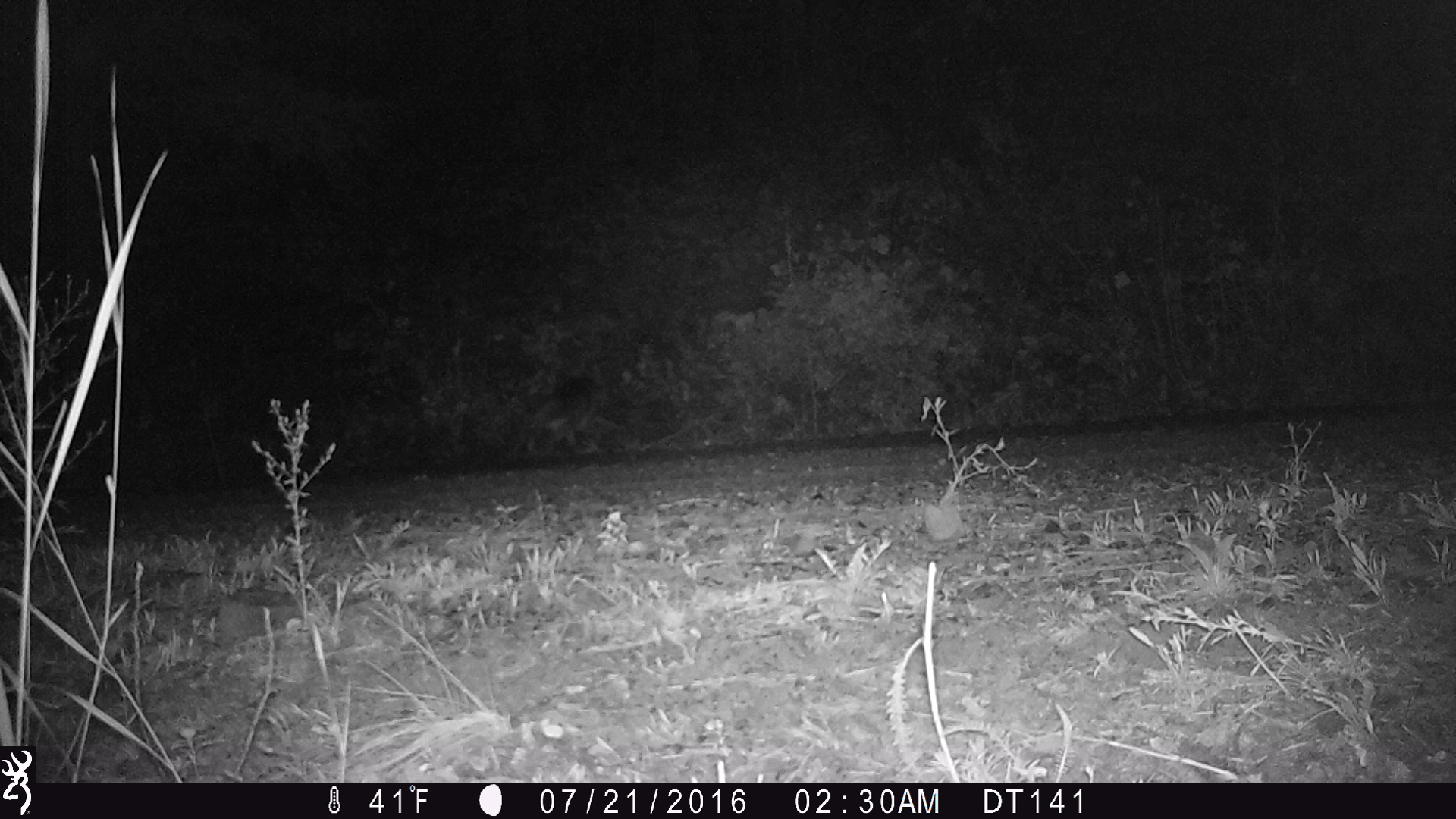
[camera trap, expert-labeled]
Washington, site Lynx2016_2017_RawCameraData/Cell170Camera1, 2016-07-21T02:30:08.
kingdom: Animalia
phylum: Chordata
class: Mammalia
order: Carnivora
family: Canidae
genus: Canis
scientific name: Canis latrans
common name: coyote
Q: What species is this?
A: Canis latrans (coyote).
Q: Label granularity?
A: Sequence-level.